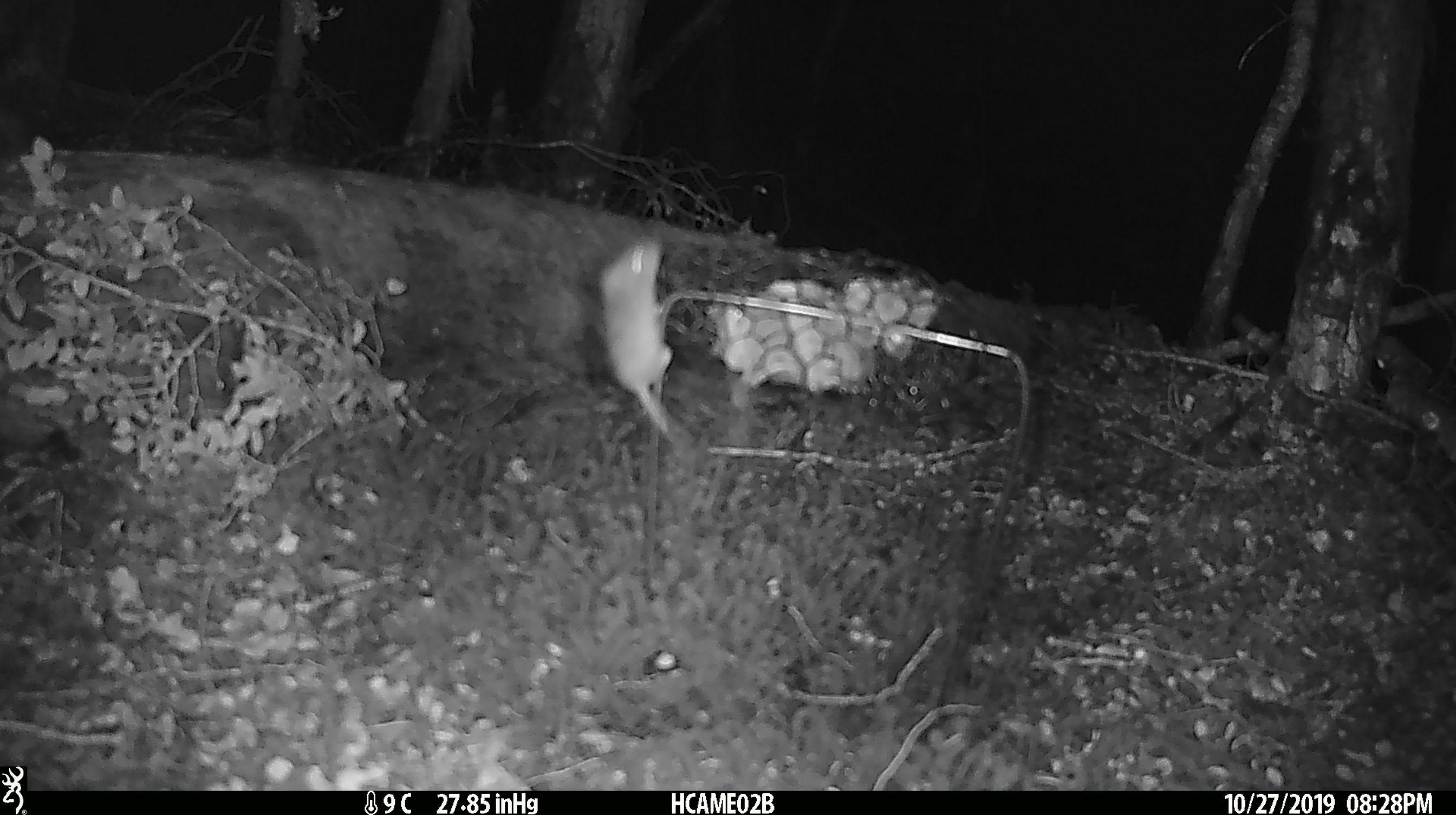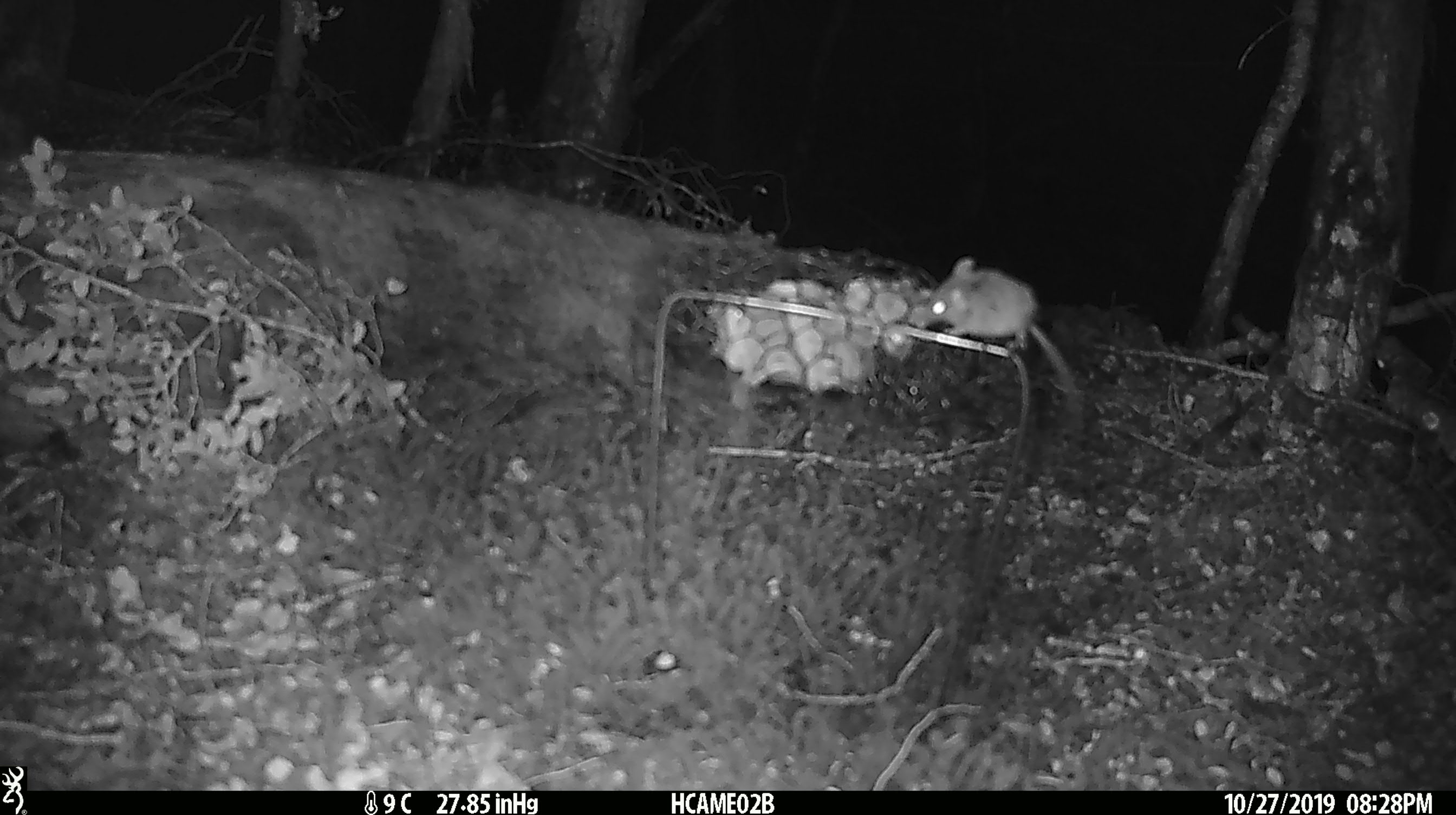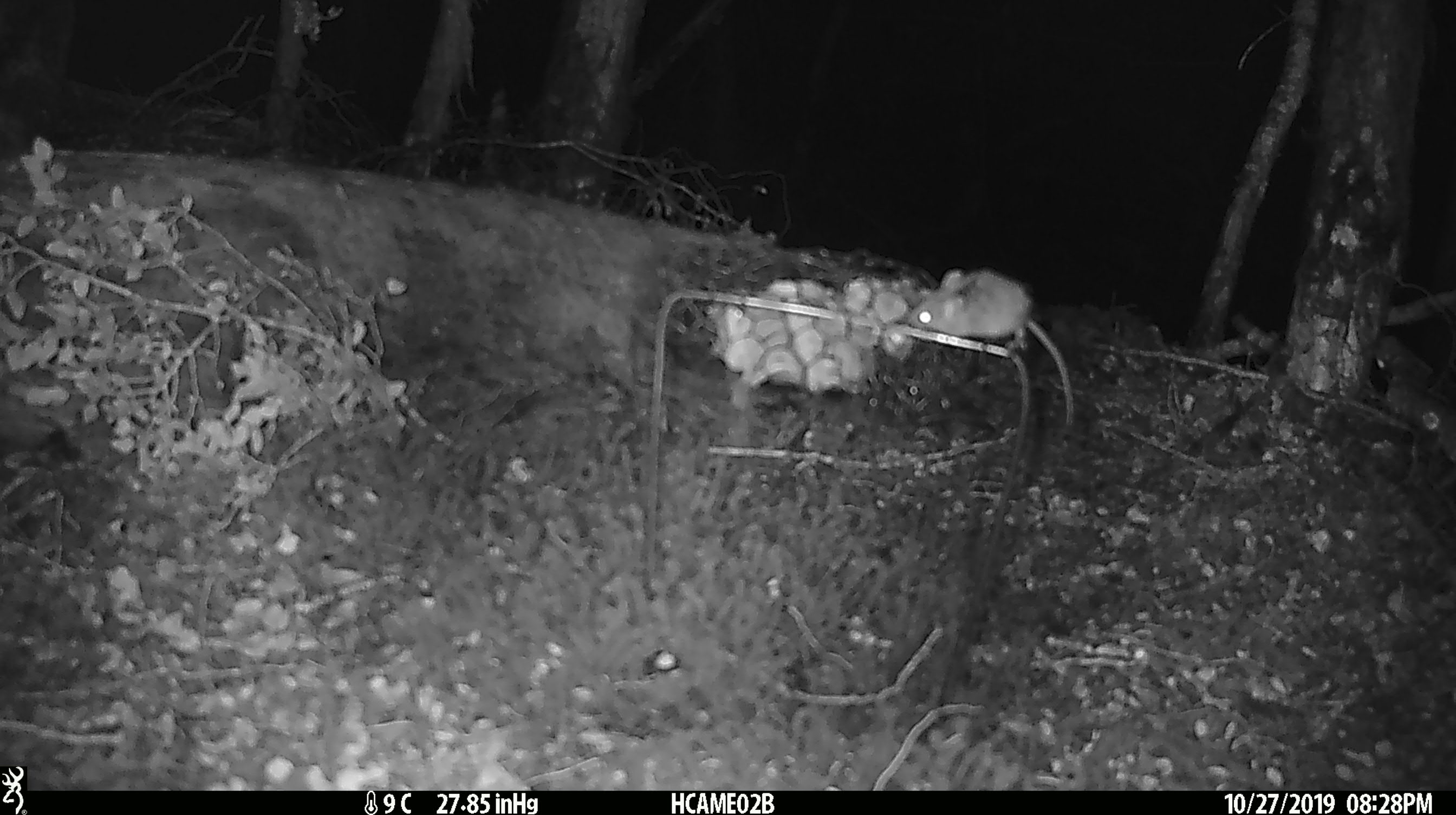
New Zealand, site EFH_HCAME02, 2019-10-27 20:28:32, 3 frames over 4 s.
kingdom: Animalia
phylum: Chordata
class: Mammalia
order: Rodentia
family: Muridae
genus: Mus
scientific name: Mus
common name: mouse